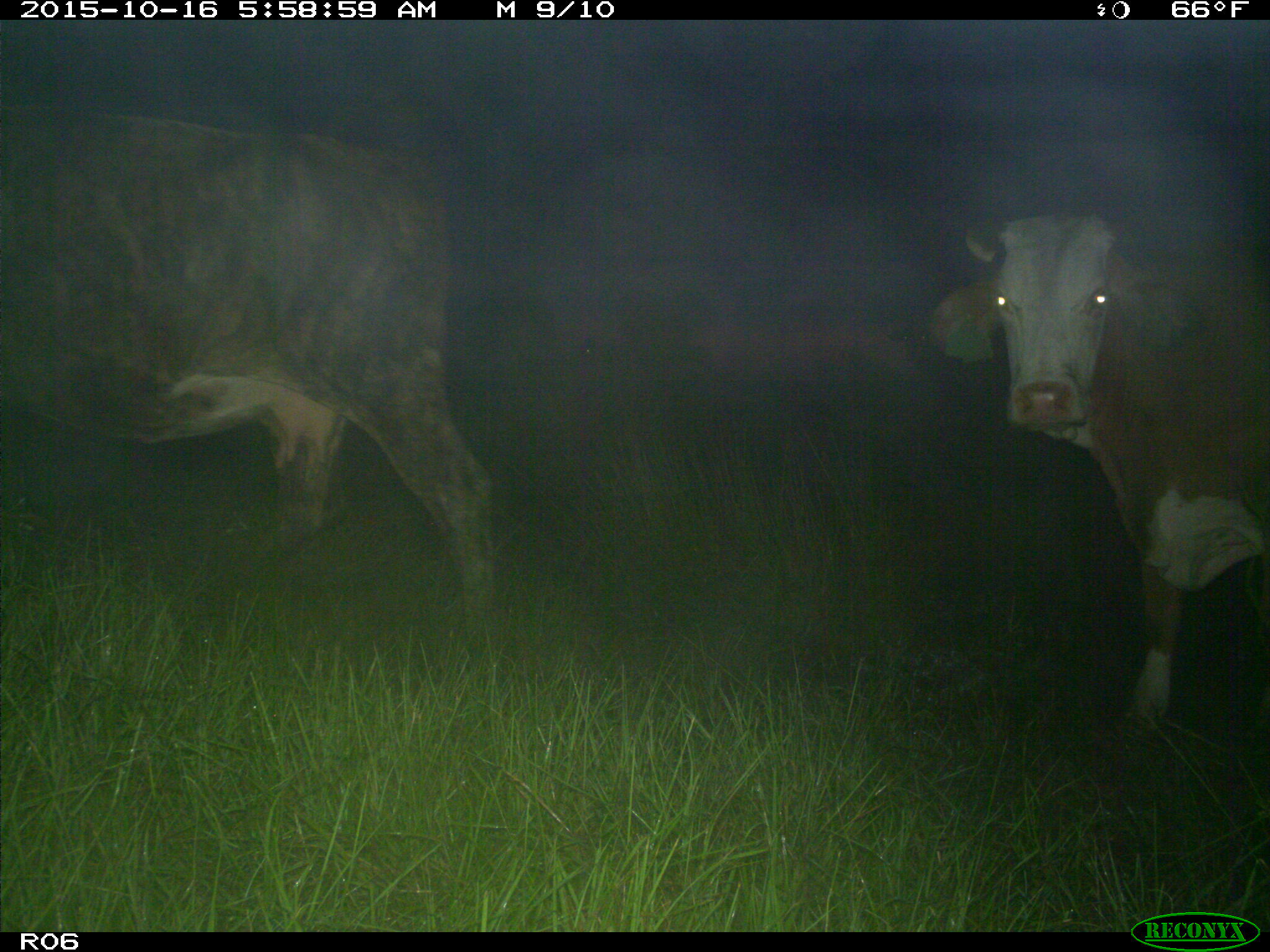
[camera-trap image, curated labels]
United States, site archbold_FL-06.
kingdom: Animalia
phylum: Chordata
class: Mammalia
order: Artiodactyla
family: Bovidae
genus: Bos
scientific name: Bos taurus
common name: domestic cow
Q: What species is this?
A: Bos taurus (domestic cow).